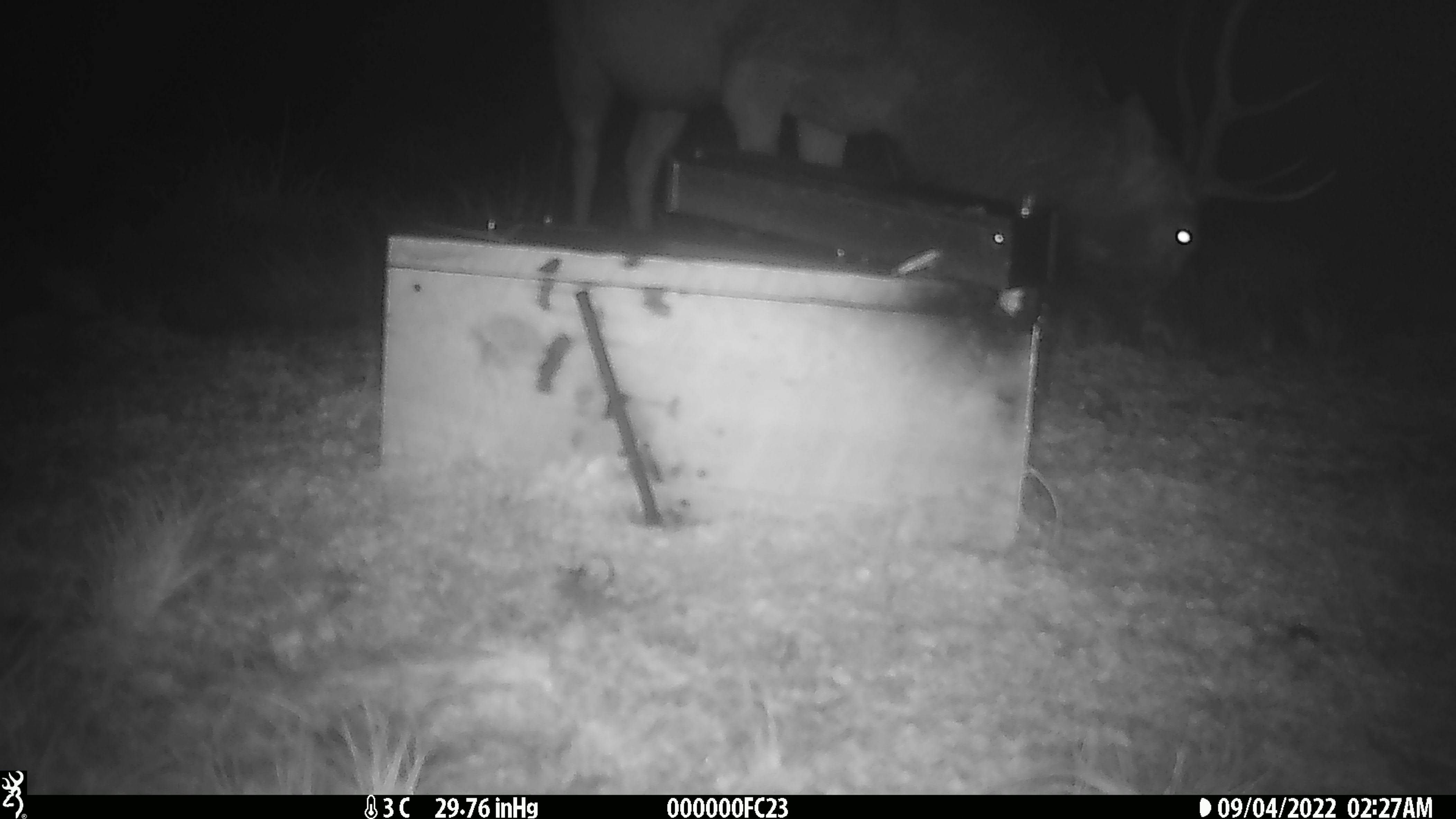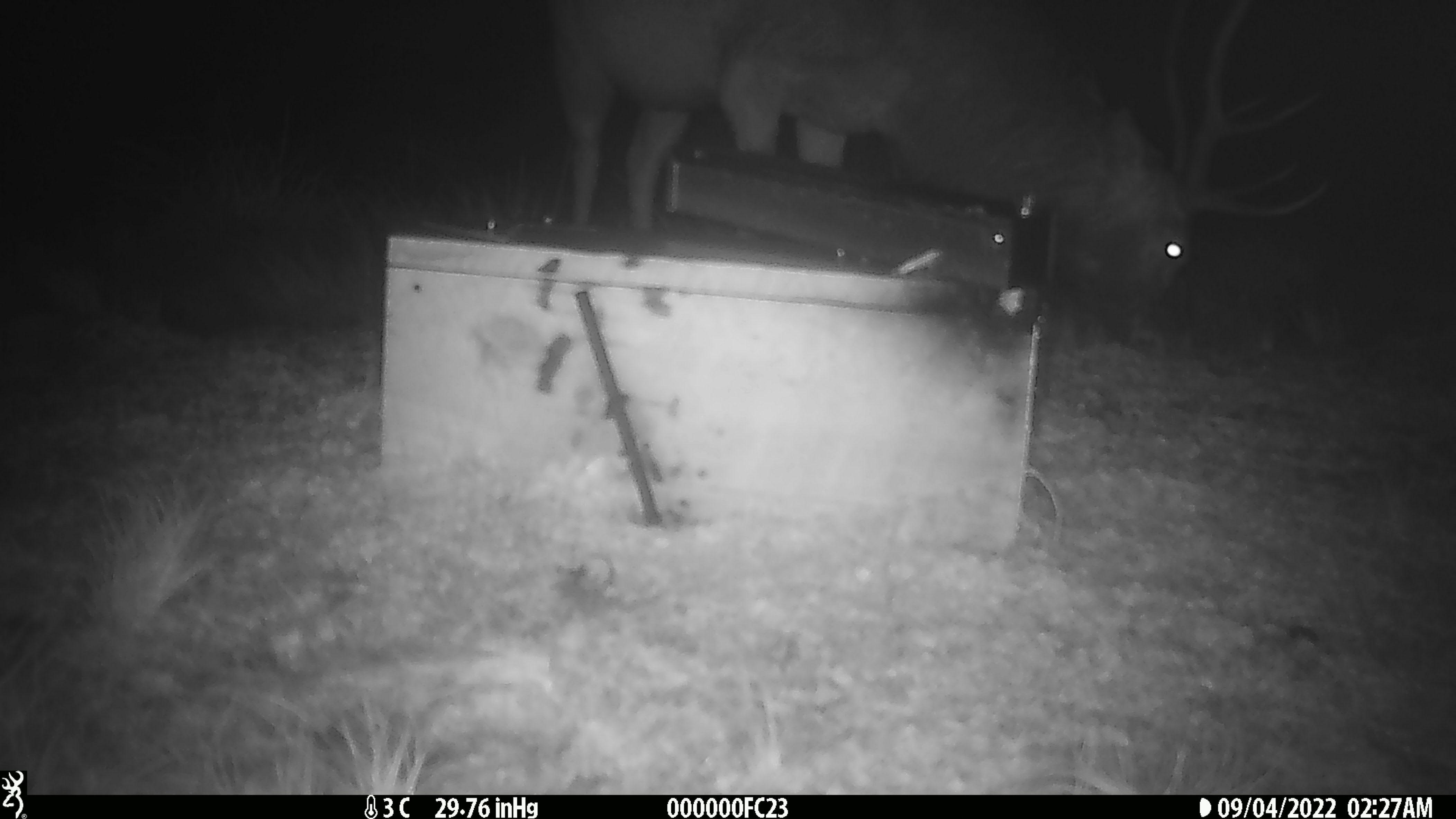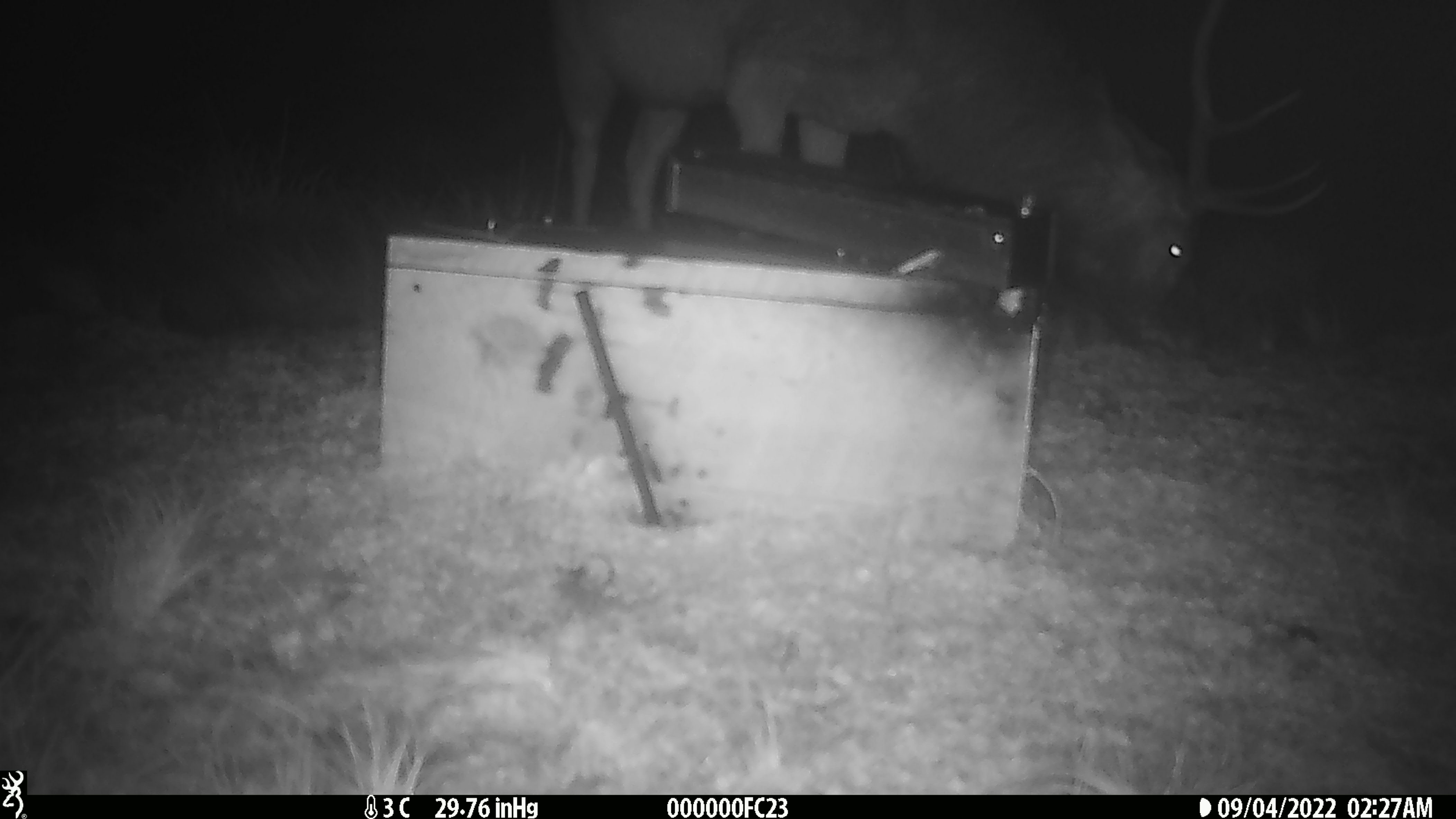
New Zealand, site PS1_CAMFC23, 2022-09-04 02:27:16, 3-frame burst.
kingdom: Animalia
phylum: Chordata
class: Mammalia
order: Artiodactyla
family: Cervidae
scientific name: Cervidae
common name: deer